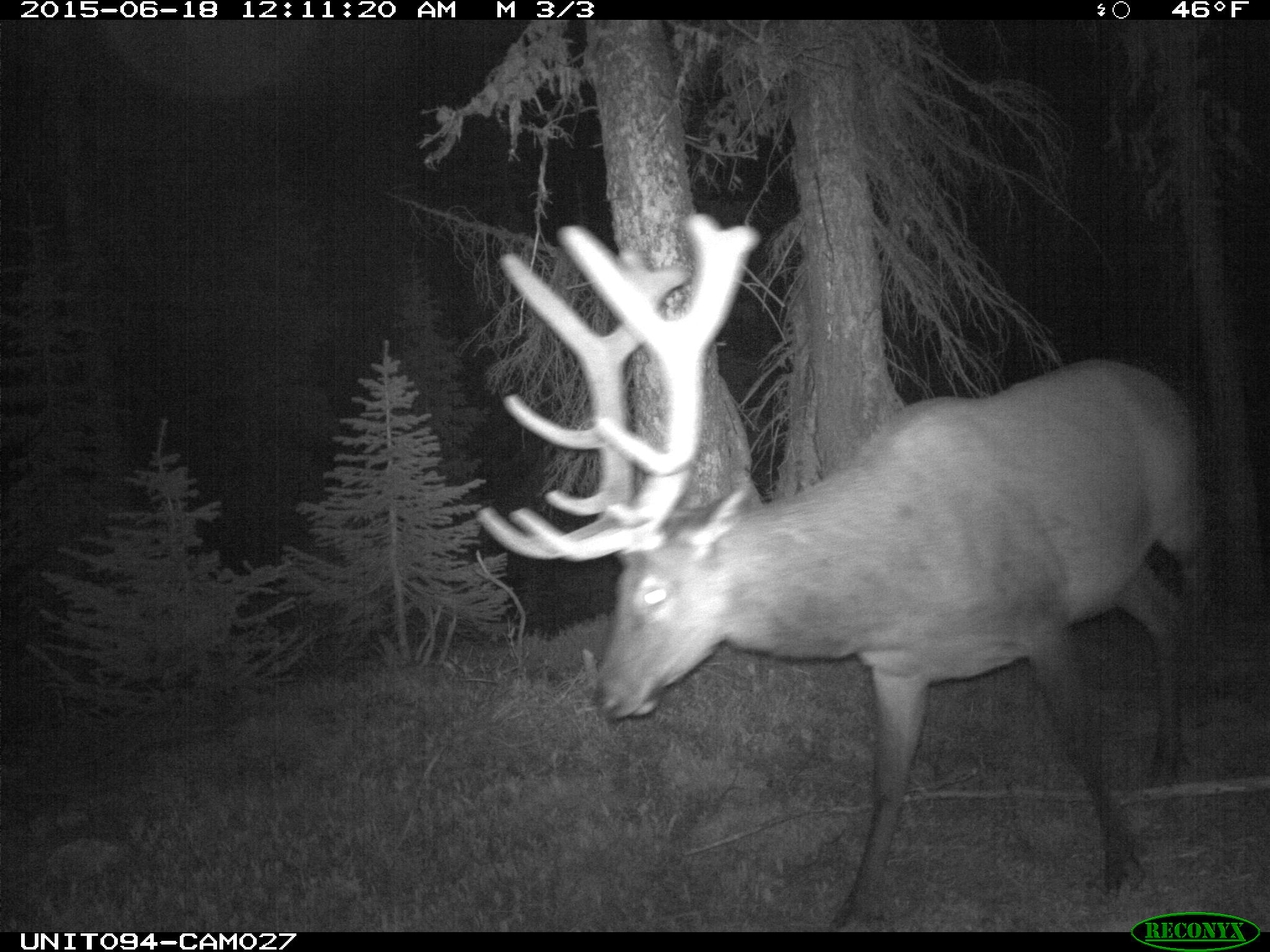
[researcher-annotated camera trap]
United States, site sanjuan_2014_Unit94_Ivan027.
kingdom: Animalia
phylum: Chordata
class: Mammalia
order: Artiodactyla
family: Cervidae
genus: Cervus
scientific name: Cervus elaphus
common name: red deer